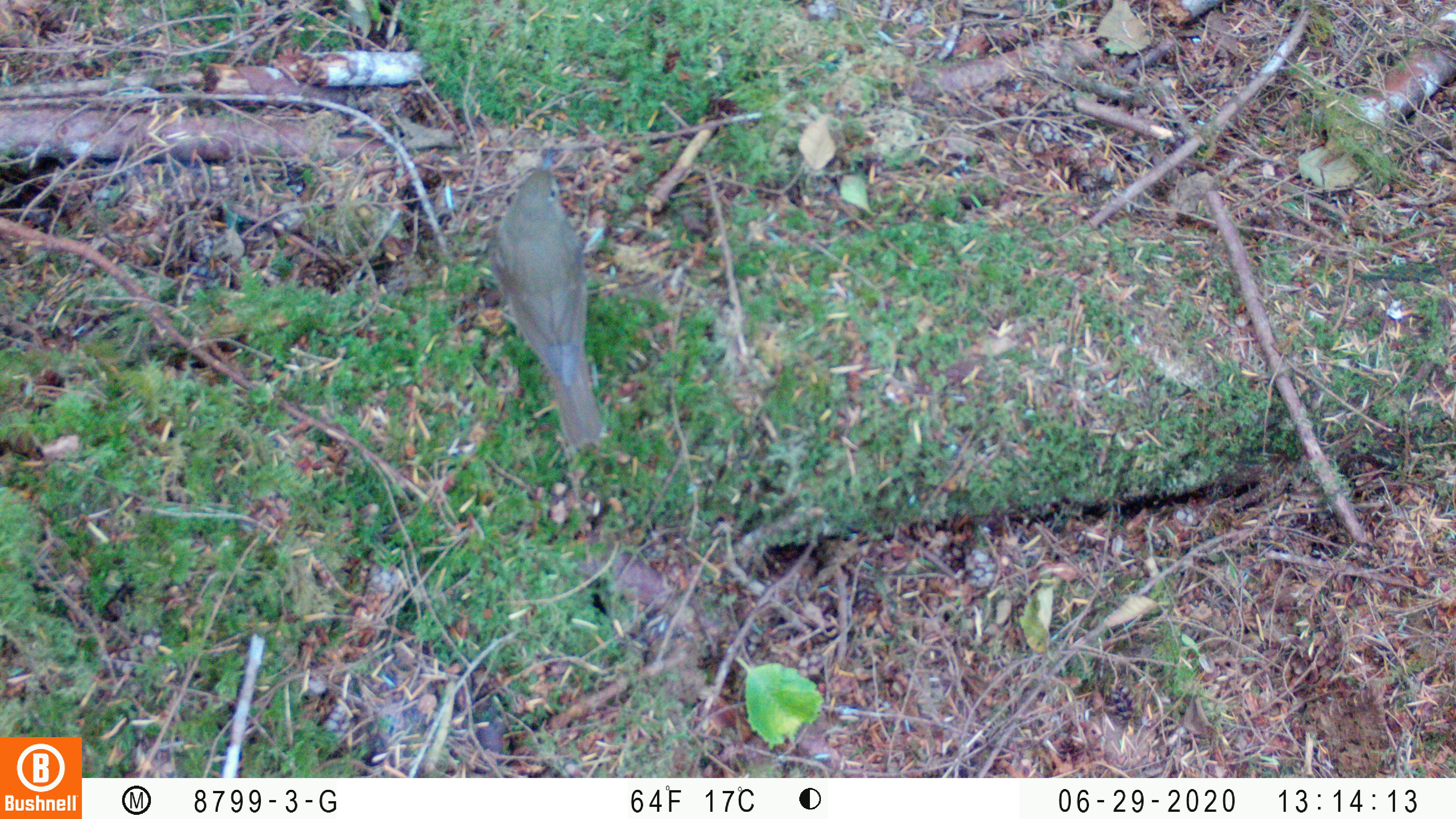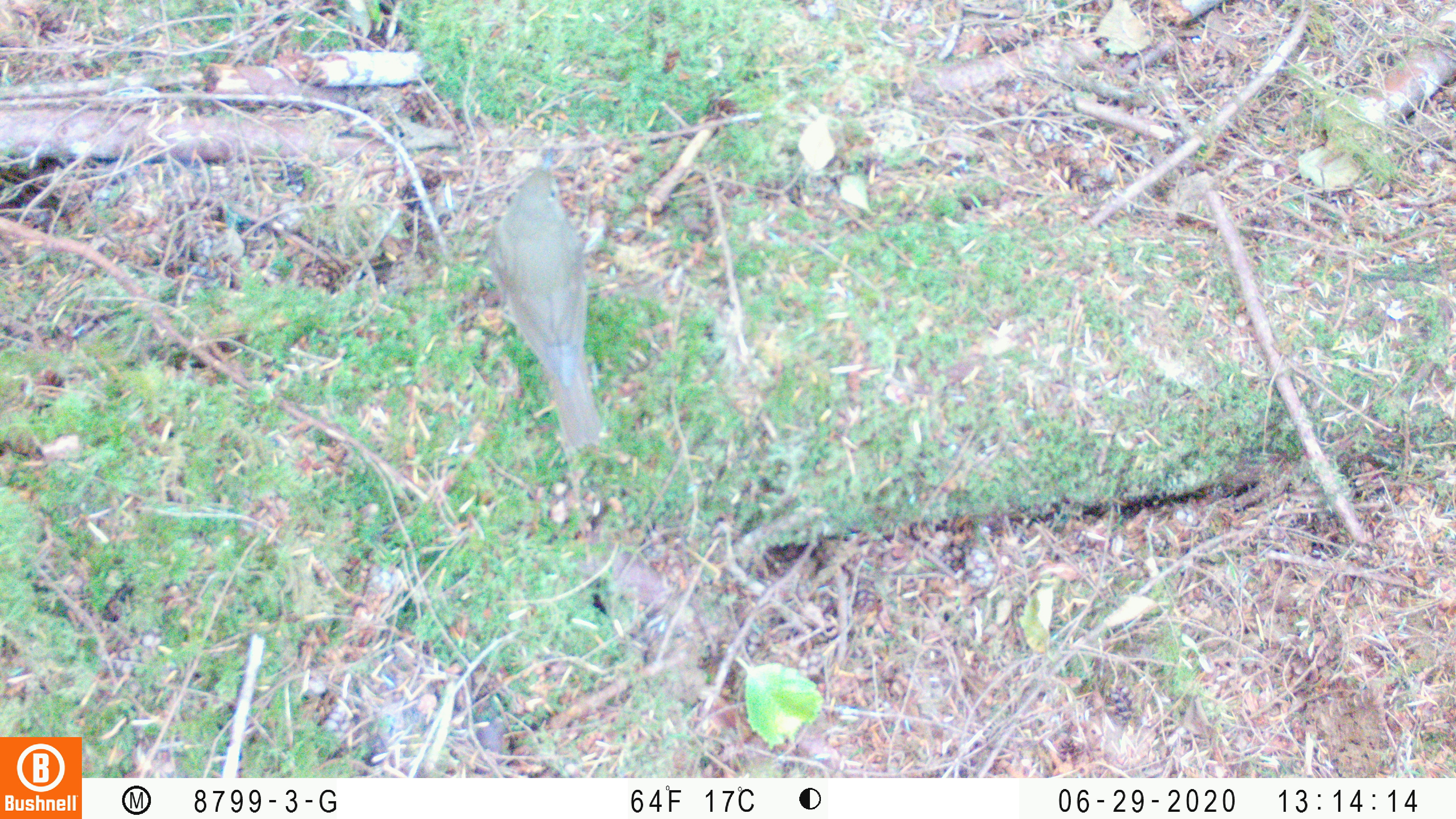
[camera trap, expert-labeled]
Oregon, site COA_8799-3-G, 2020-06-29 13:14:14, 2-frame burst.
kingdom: Animalia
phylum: Chordata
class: Aves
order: Passeriformes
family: Turdidae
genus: Catharus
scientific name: Catharus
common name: brown thrushes and nightingale-thrushes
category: catharus species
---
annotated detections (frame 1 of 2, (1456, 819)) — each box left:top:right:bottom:
catharus species: 484:138:622:454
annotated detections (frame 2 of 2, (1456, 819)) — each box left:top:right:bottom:
catharus species: 481:139:611:456